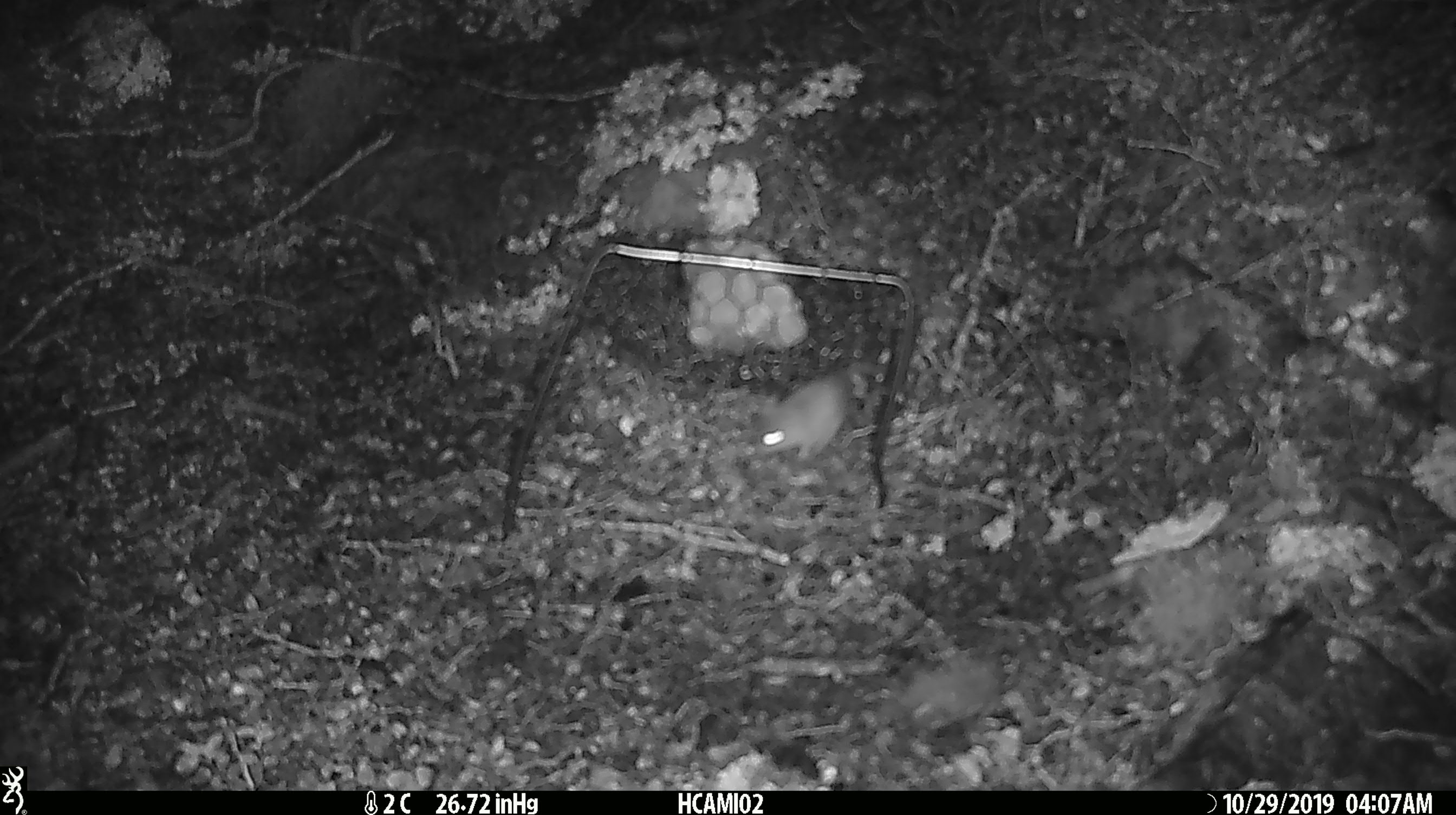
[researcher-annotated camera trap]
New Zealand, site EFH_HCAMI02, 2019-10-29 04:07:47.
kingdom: Animalia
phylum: Chordata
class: Mammalia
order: Rodentia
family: Muridae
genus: Mus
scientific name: Mus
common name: mouse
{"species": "mouse (Mus)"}